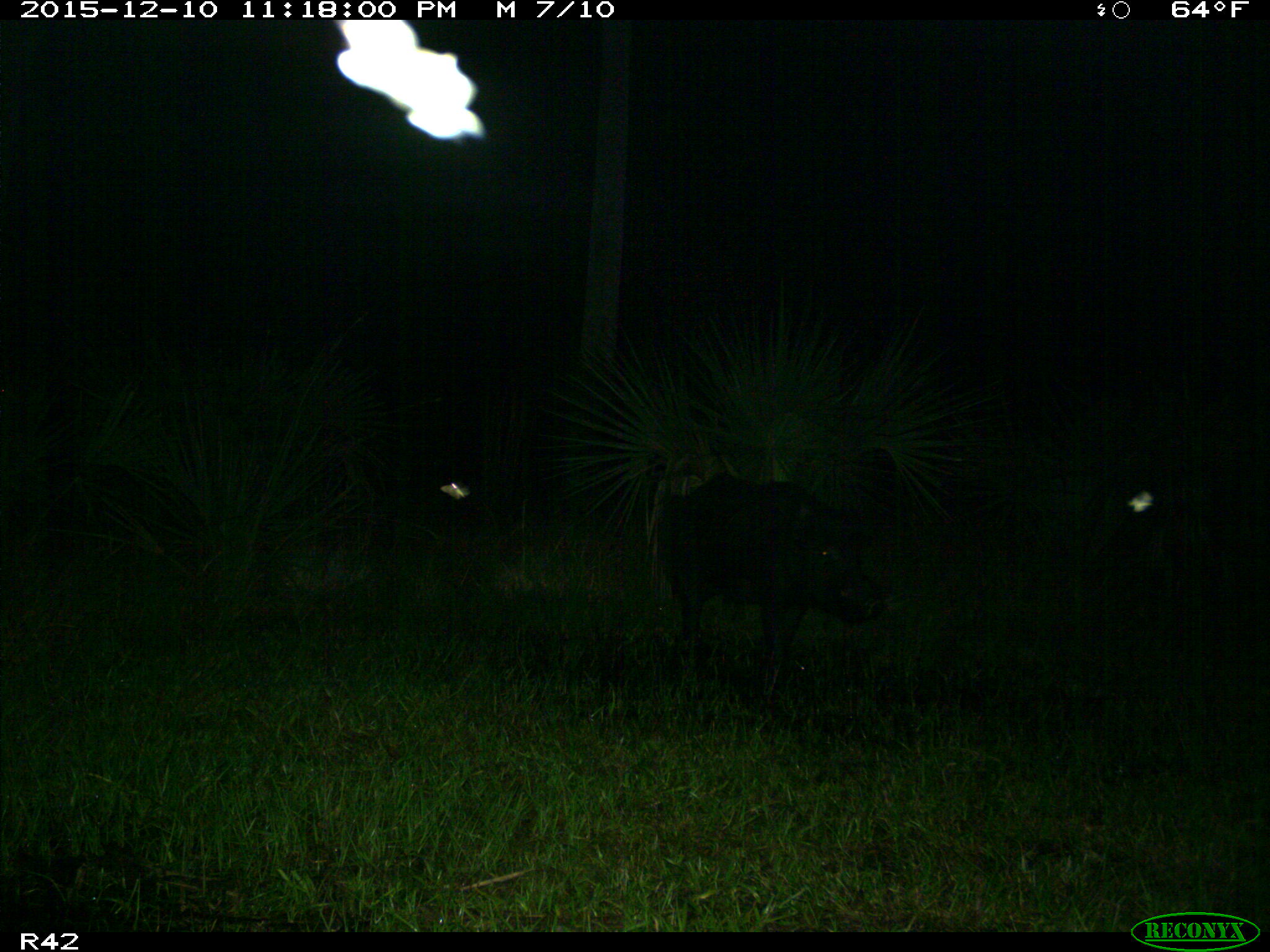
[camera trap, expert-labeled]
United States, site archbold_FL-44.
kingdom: Animalia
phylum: Chordata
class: Mammalia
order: Artiodactyla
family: Suidae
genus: Sus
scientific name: Sus scrofa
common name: wild boar